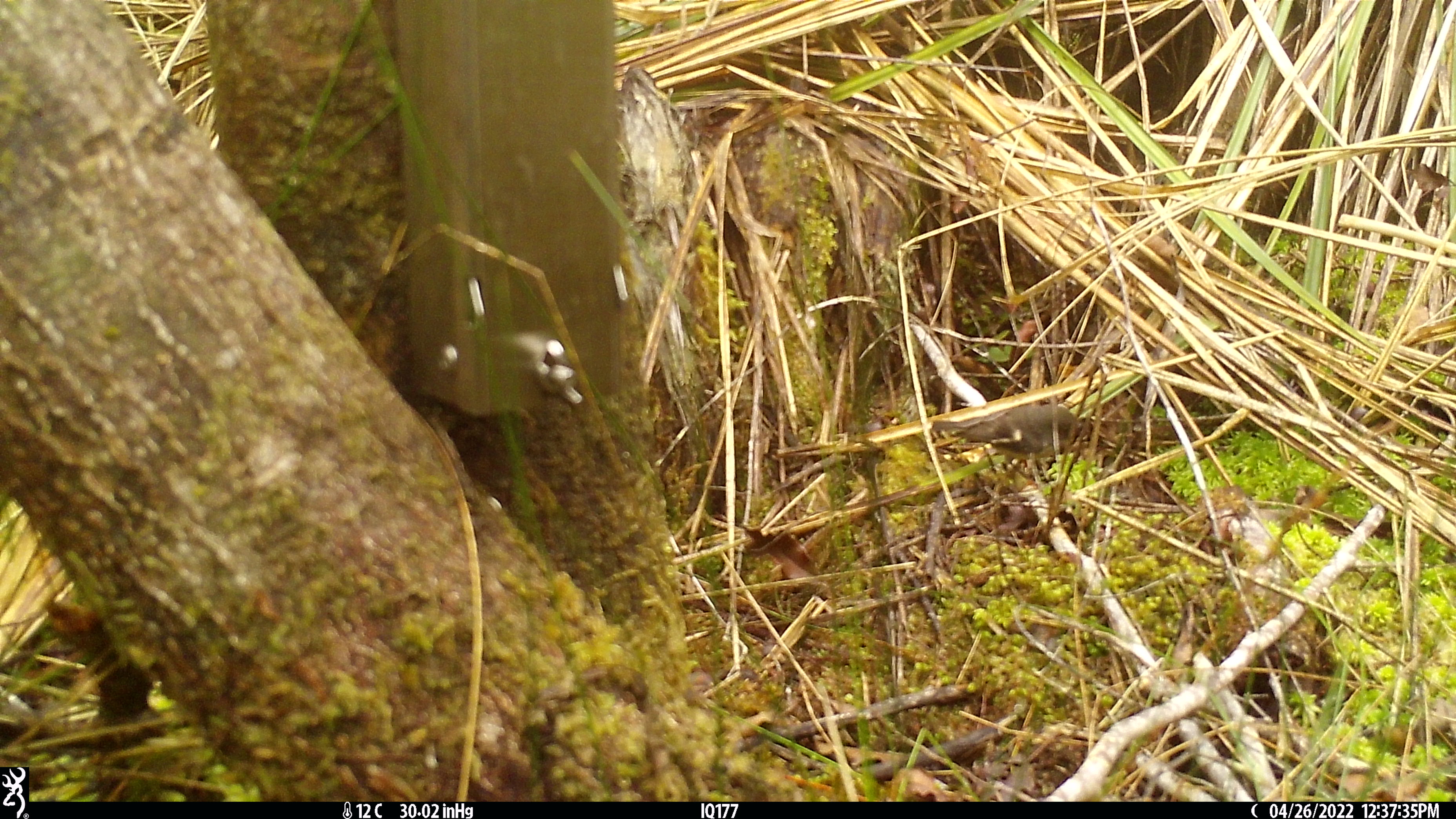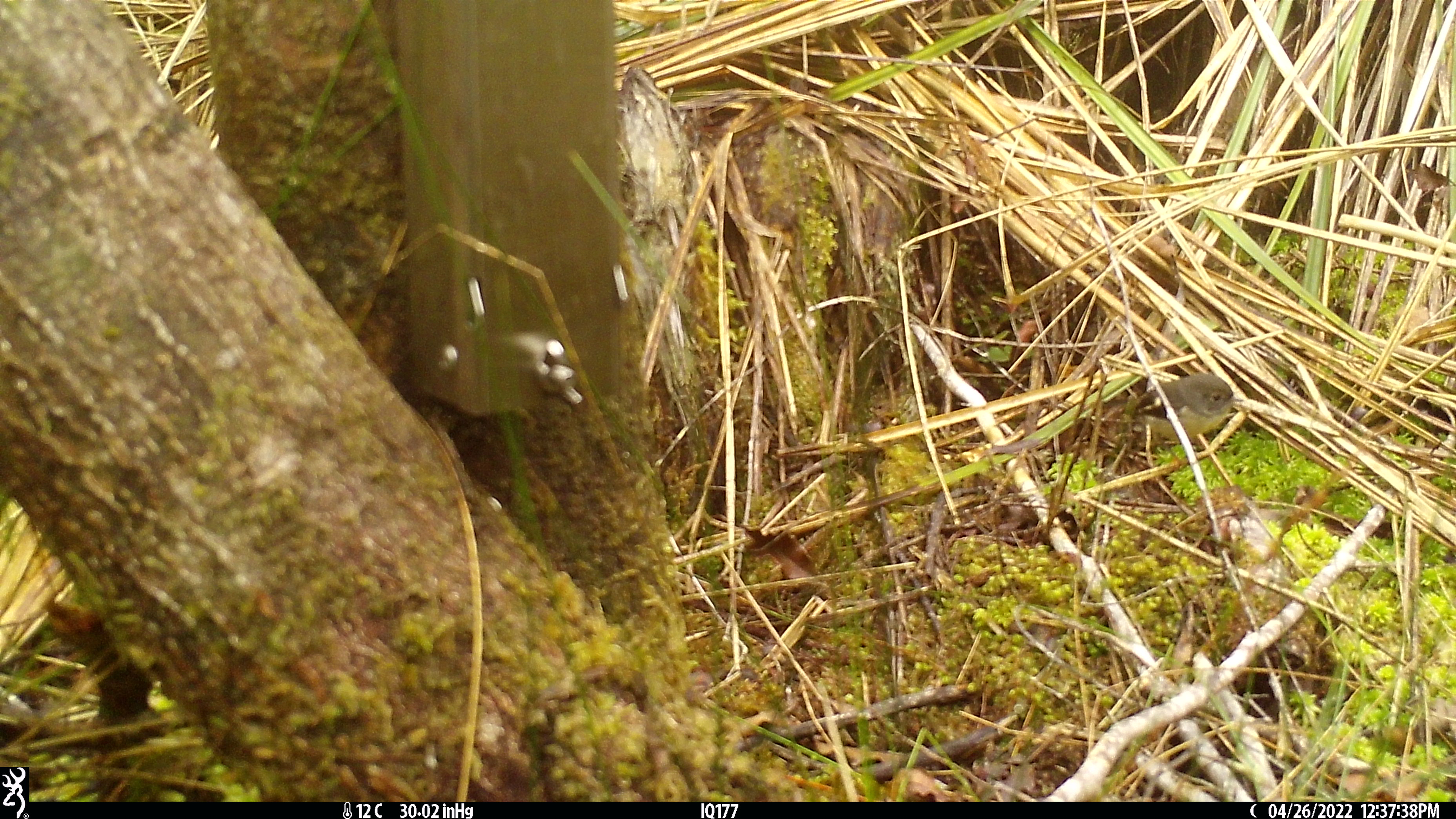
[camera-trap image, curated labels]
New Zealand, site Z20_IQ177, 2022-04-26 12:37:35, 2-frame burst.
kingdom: Animalia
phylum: Chordata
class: Aves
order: Passeriformes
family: Petroicidae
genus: Petroica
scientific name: Petroica macrocephala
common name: tomtit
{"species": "tomtit (Petroica macrocephala)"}